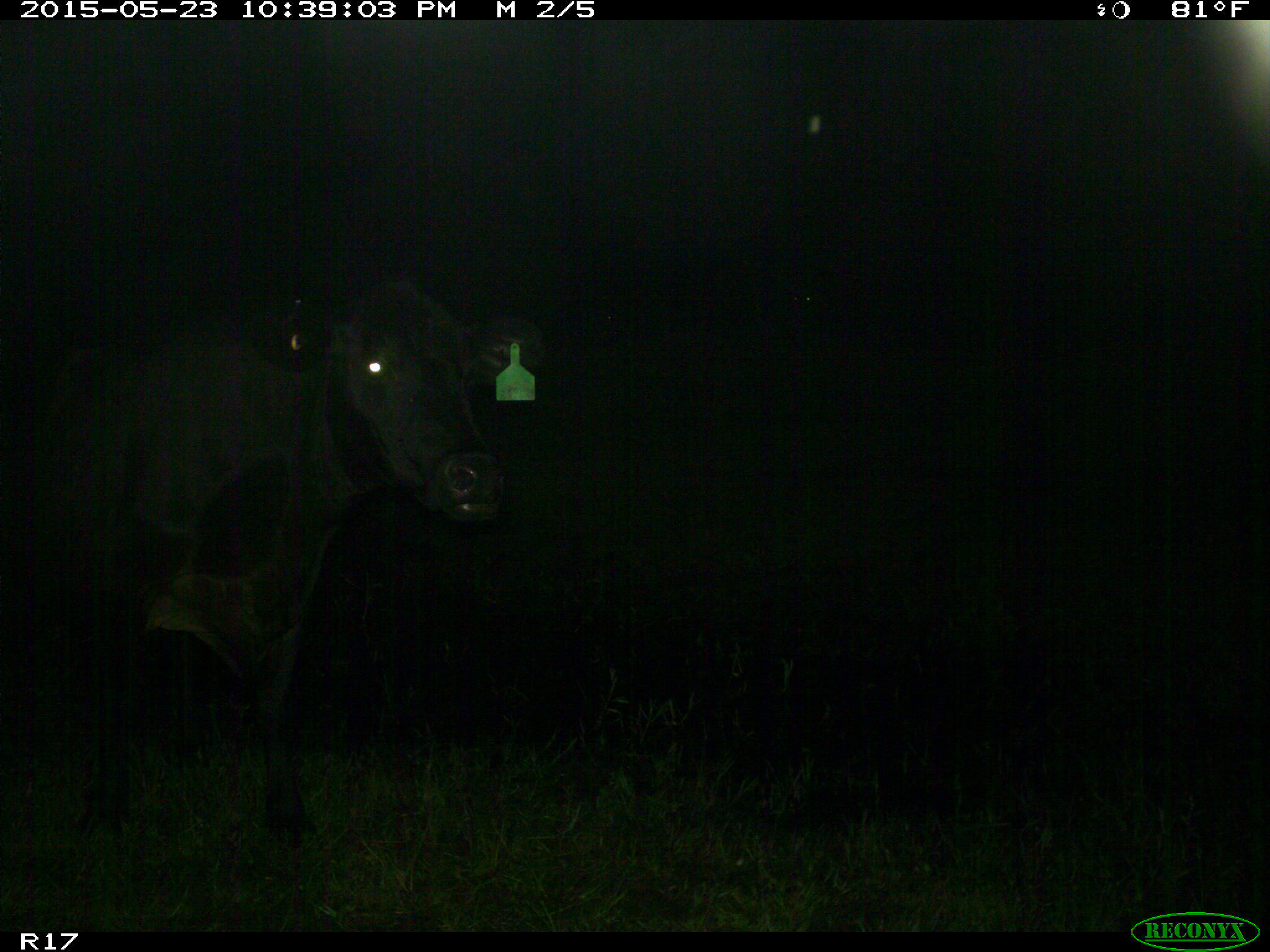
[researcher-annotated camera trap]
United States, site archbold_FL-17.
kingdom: Animalia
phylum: Chordata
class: Mammalia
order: Artiodactyla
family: Bovidae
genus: Bos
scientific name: Bos taurus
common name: domestic cow